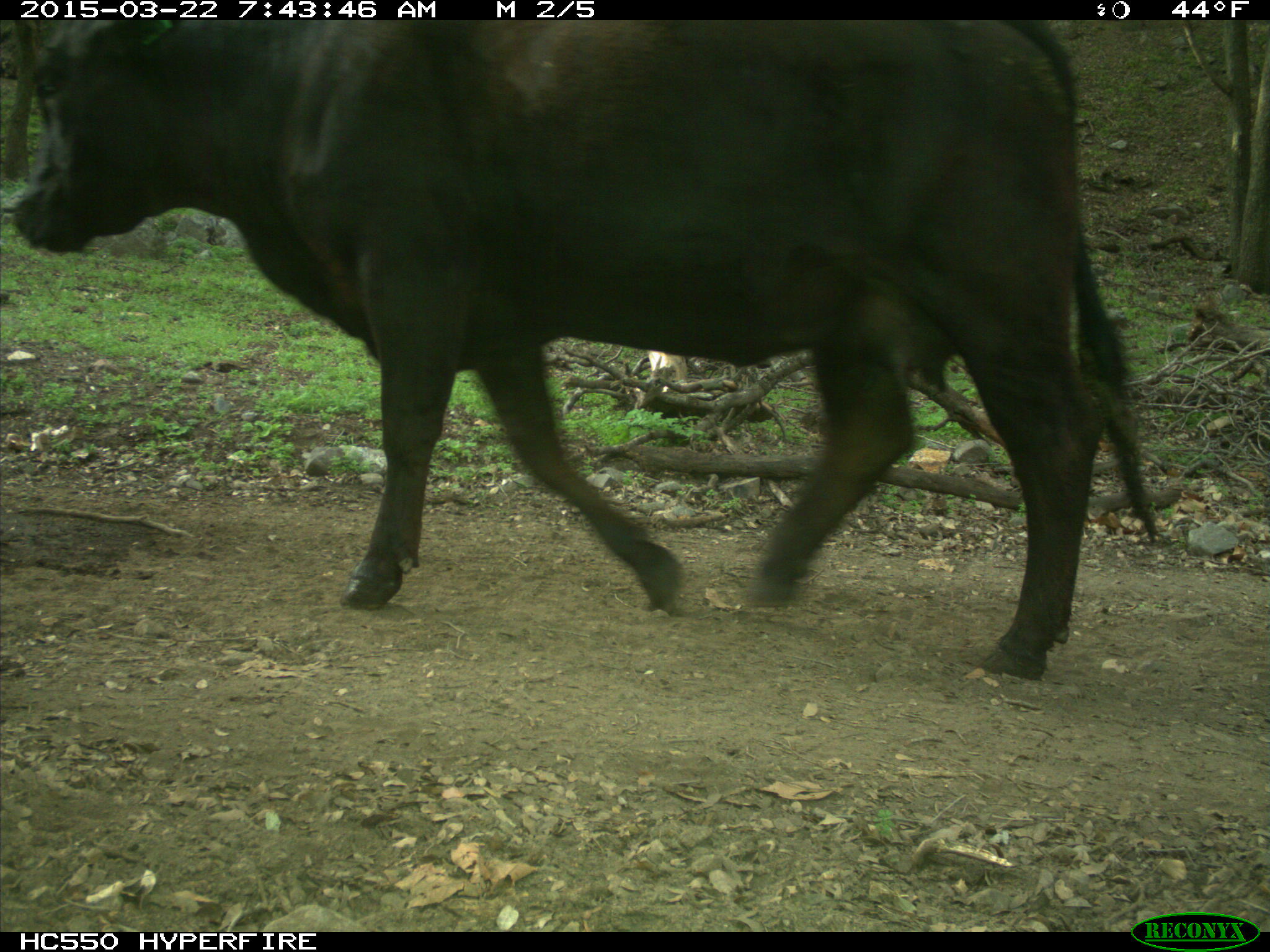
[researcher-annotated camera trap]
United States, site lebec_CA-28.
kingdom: Animalia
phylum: Chordata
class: Mammalia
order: Artiodactyla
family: Bovidae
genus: Bos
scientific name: Bos taurus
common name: domestic cow